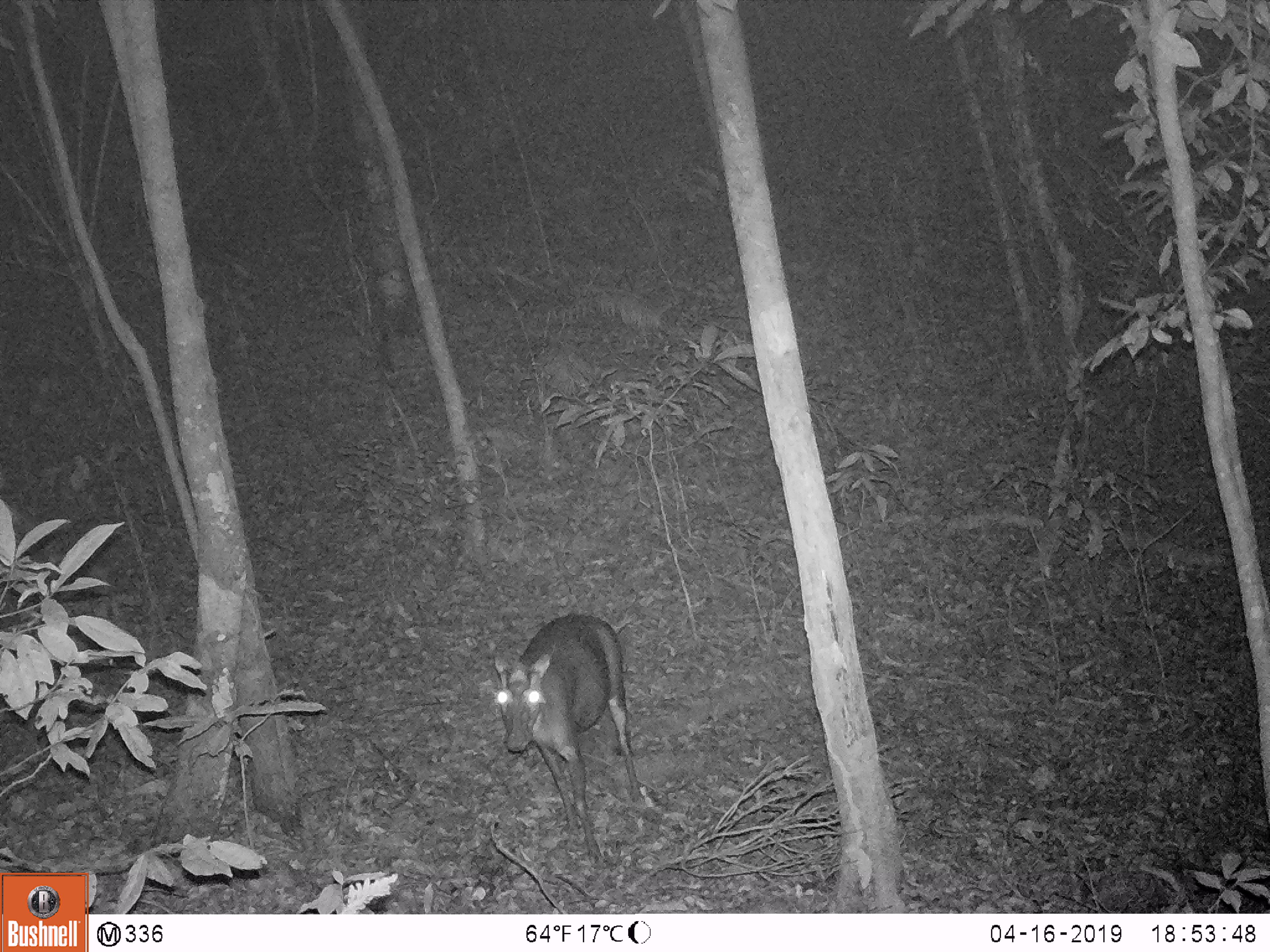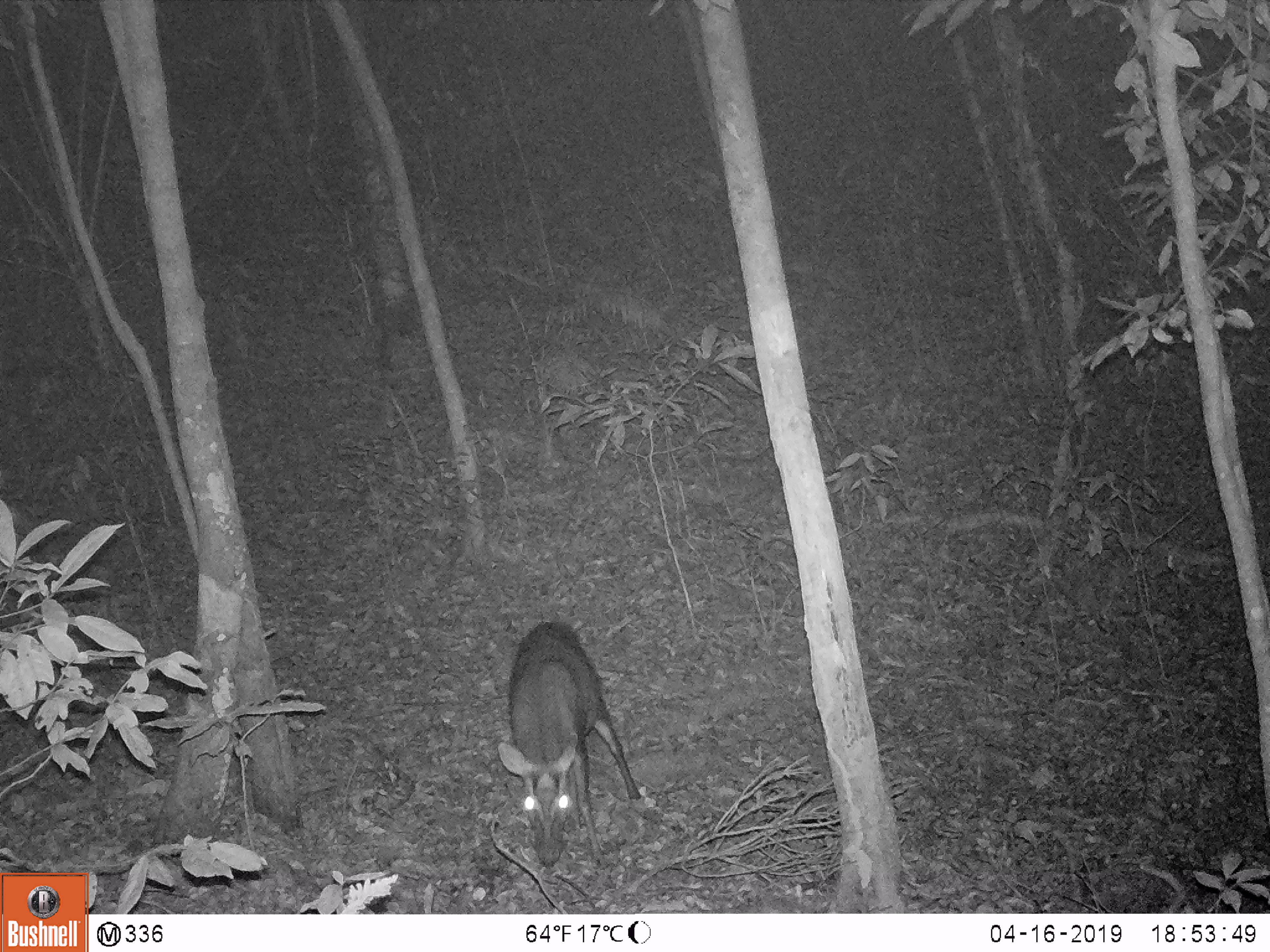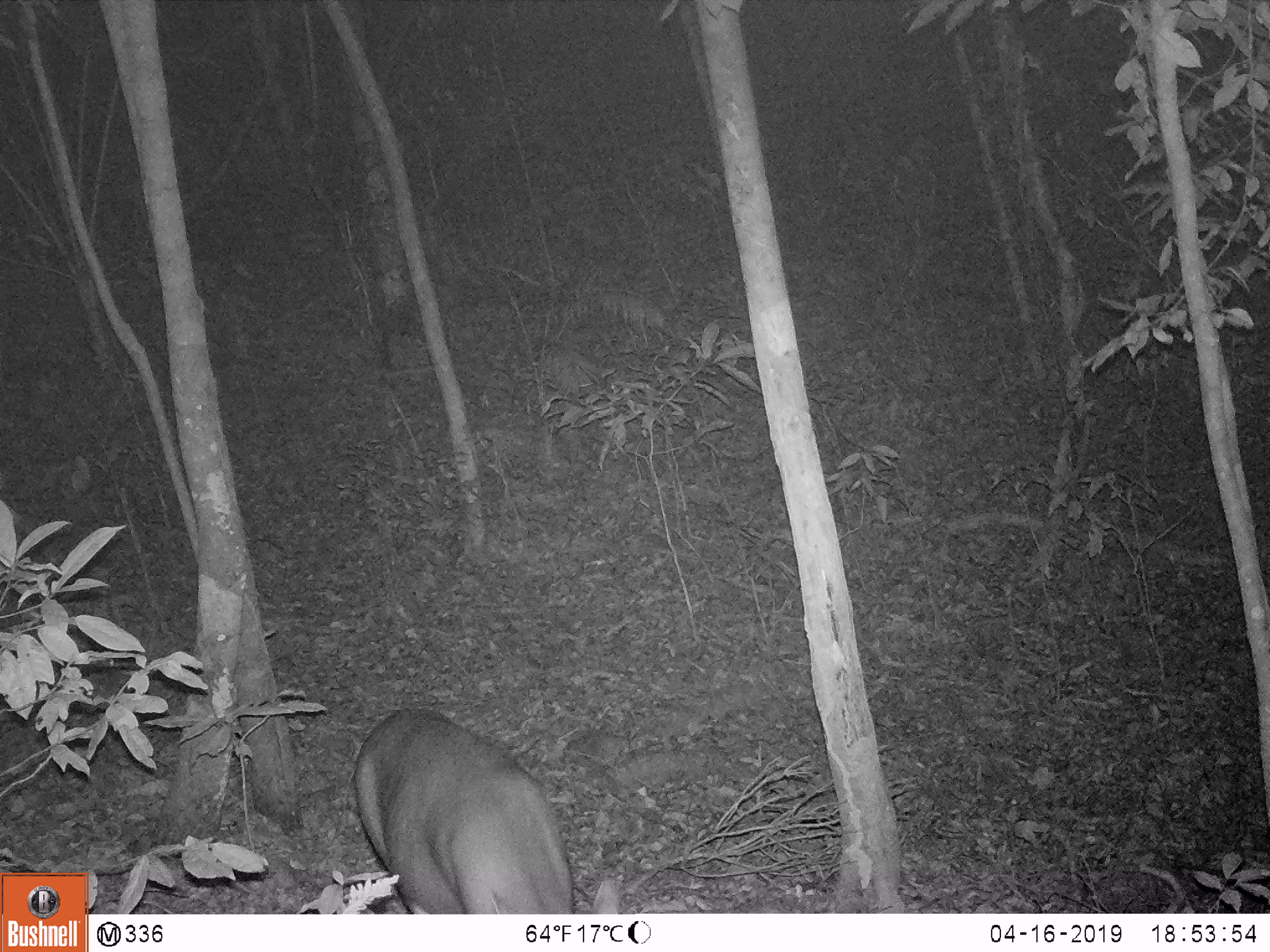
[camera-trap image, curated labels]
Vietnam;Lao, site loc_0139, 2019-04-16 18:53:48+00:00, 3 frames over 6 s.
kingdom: Animalia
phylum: Chordata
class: Mammalia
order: Artiodactyla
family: Cervidae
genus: Muntiacus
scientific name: Muntiacus rooseveltorum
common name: roosevelt's muntjac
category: roosevelts muntjac group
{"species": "roosevelts muntjac group (roosevelt's muntjac) (Muntiacus rooseveltorum)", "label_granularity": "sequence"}